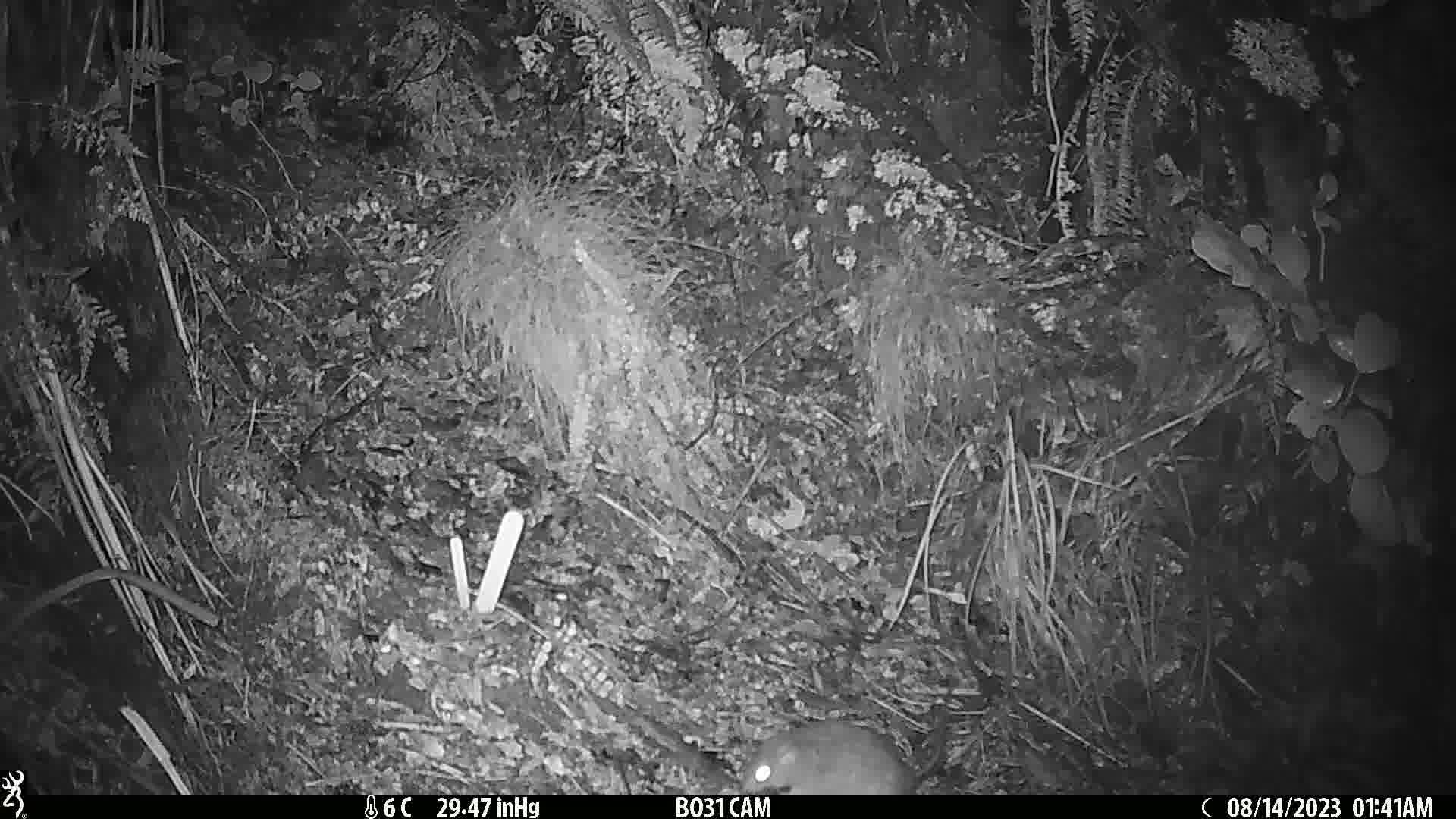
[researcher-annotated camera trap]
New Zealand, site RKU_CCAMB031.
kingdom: Animalia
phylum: Chordata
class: Mammalia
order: Rodentia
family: Muridae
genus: Rattus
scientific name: Rattus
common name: rat